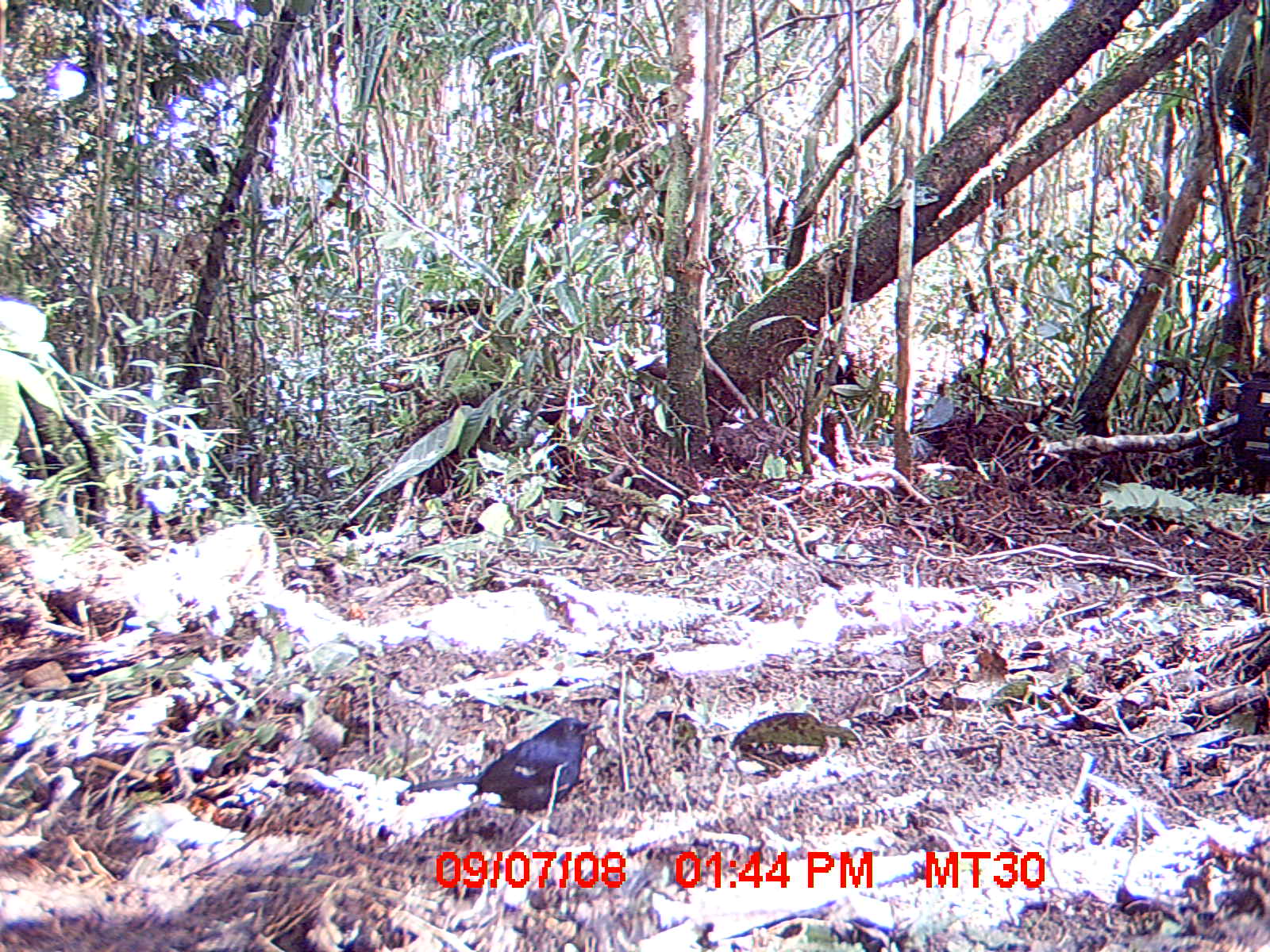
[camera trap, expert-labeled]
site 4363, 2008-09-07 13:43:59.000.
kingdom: Animalia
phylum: Chordata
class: Aves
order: Passeriformes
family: Muscicapidae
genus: Copsychus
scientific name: Copsychus albospecularis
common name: madagascar magpie-robin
Copsychus albospecularis (madagascar magpie-robin), count 1.